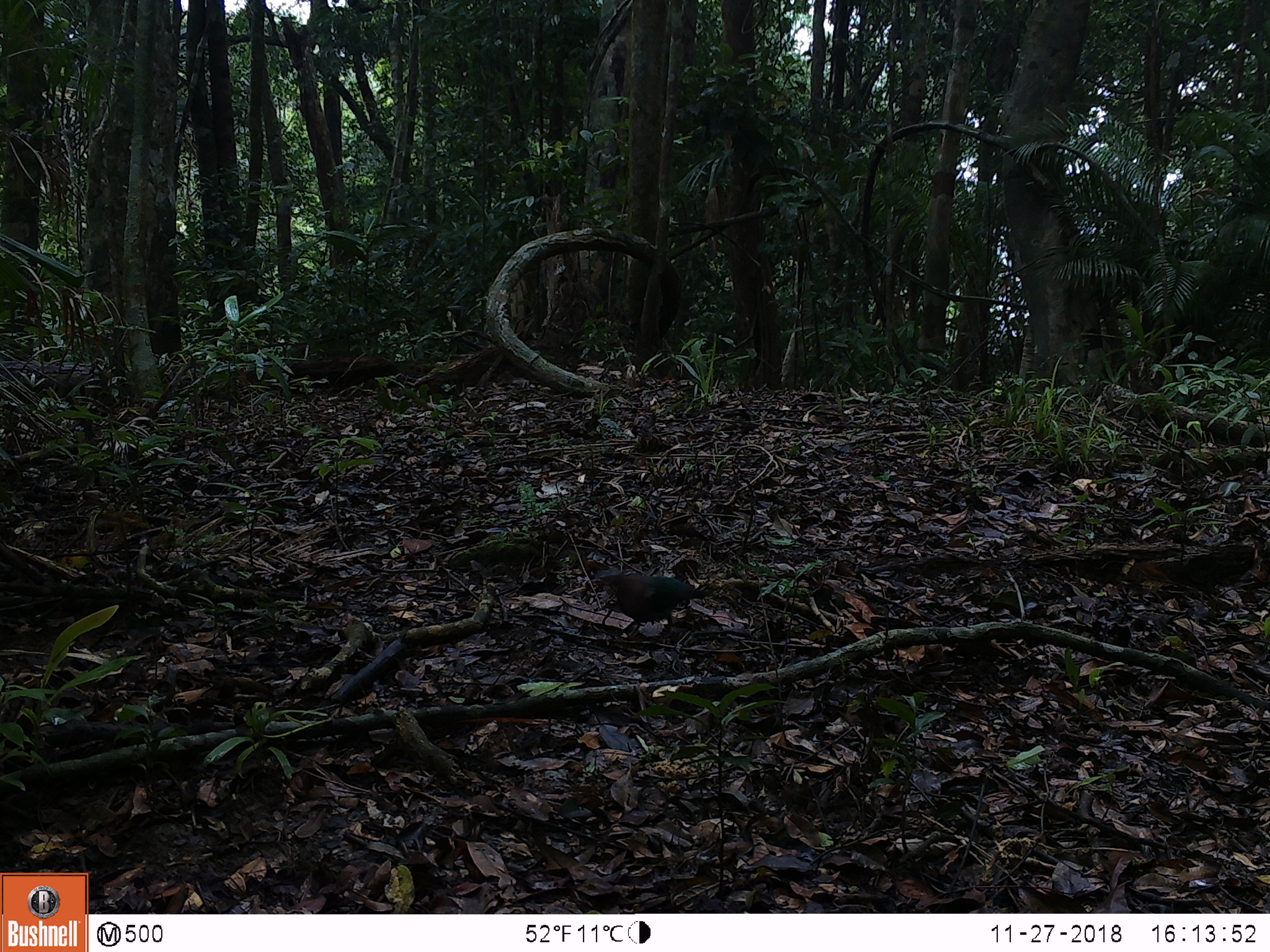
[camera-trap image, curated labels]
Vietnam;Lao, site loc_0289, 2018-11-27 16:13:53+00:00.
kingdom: Animalia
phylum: Chordata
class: Aves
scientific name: Aves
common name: bird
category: unidentified bird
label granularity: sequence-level